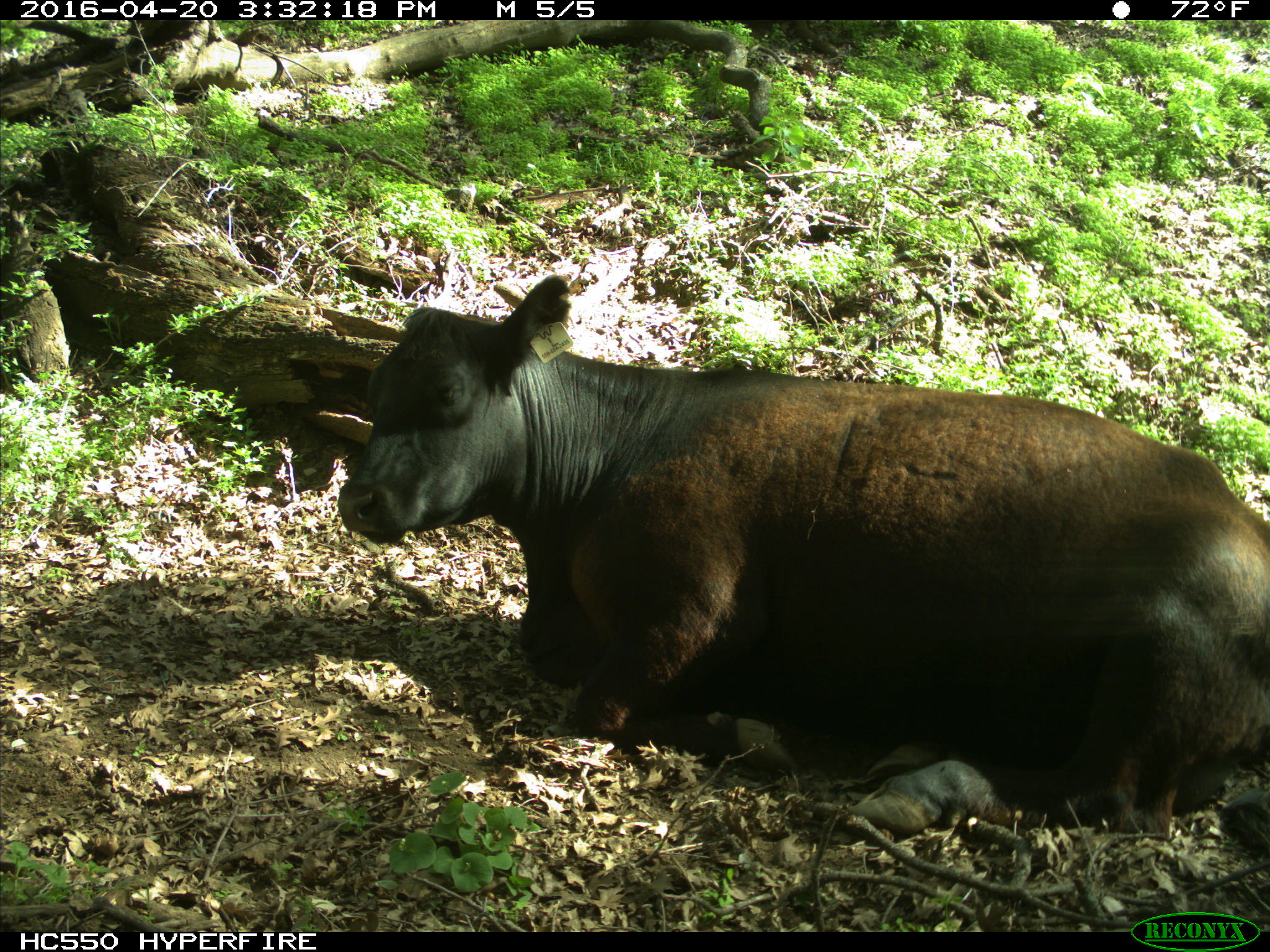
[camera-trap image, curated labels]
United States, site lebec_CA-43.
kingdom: Animalia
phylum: Chordata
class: Mammalia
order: Artiodactyla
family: Bovidae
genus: Bos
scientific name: Bos taurus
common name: domestic cow